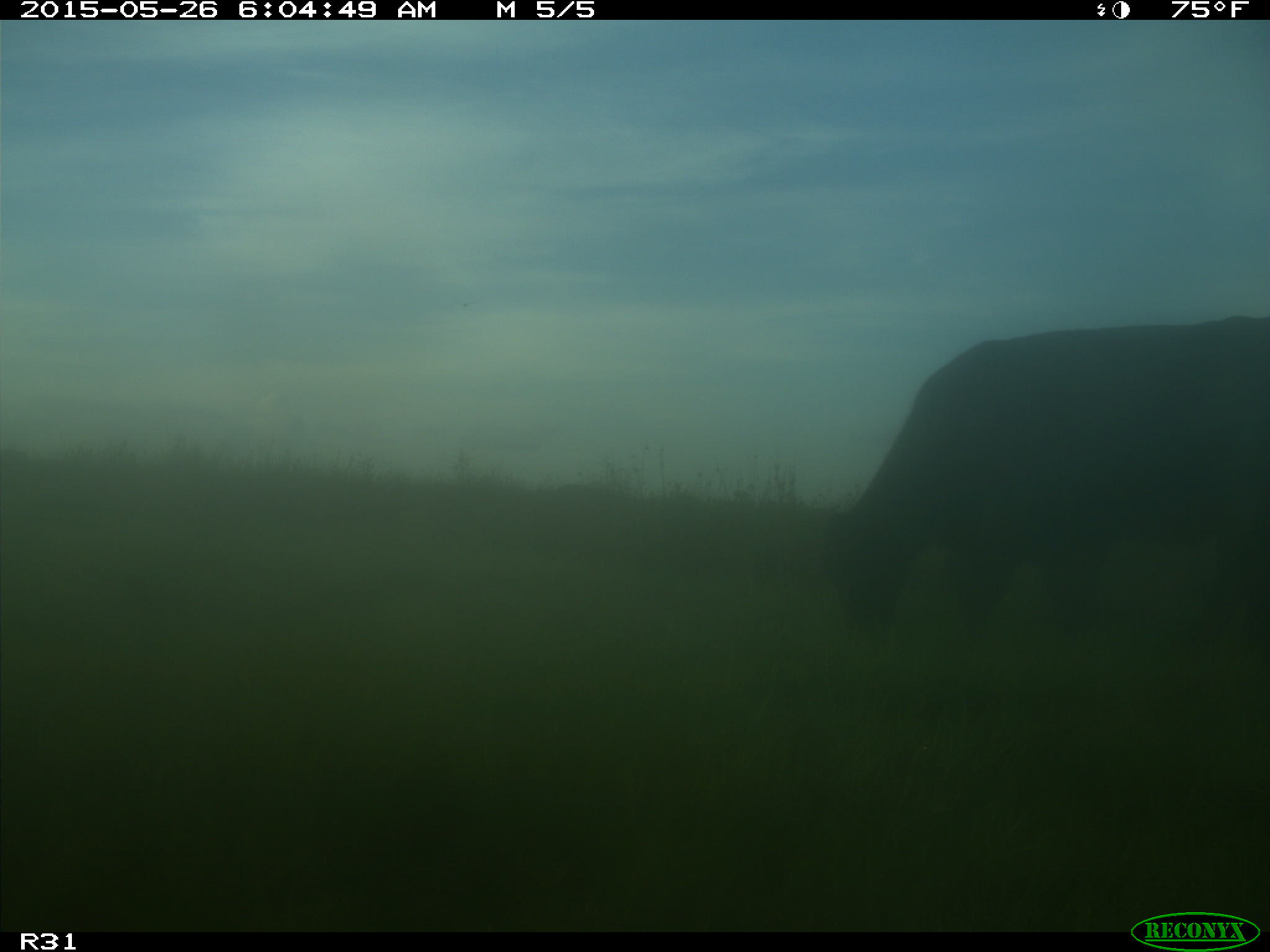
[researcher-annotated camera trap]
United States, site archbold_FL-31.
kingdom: Animalia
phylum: Chordata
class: Mammalia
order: Artiodactyla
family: Bovidae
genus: Bos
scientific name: Bos taurus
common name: domestic cow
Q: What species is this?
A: Bos taurus (domestic cow).